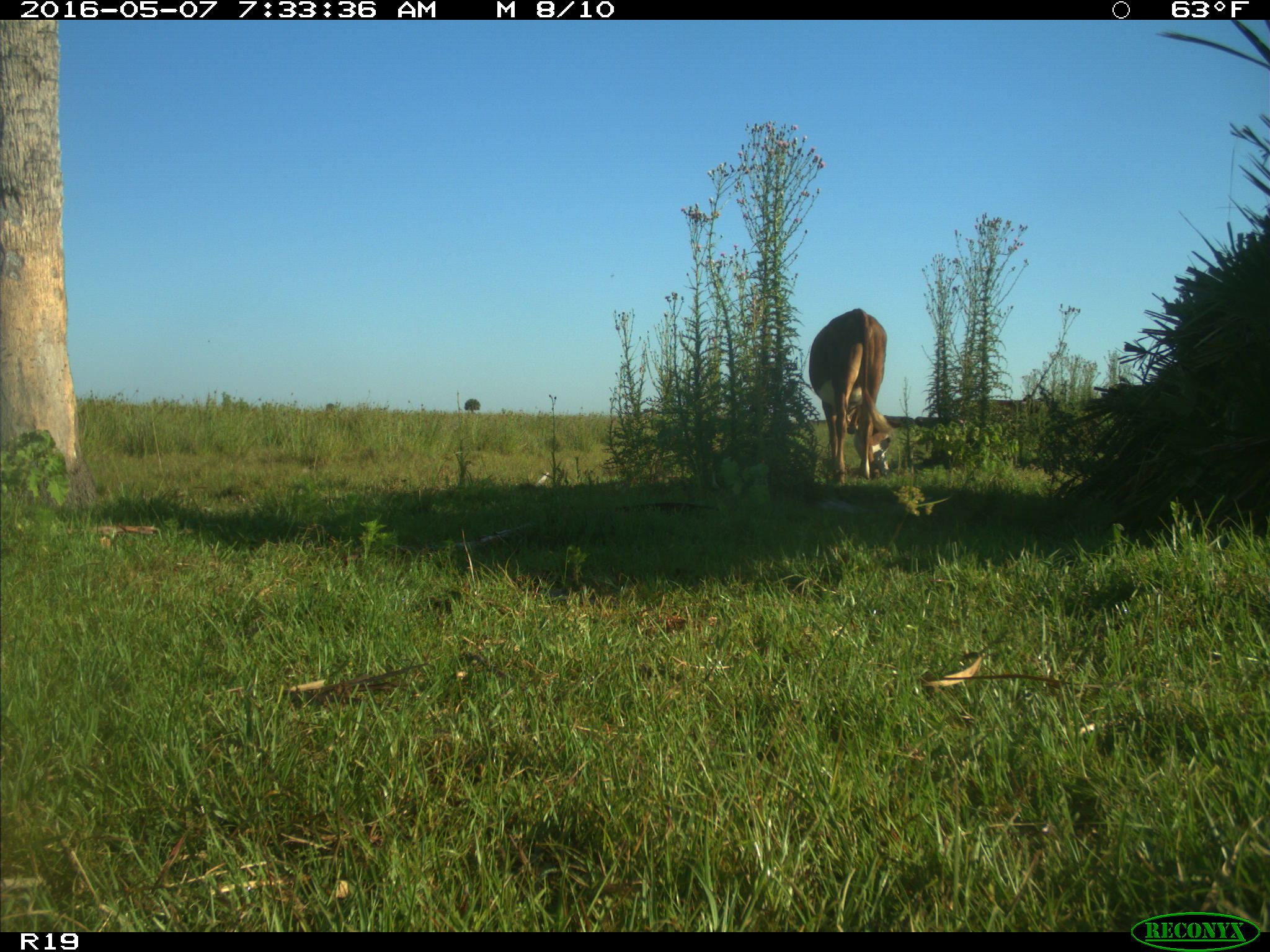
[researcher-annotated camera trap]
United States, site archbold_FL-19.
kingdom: Animalia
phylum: Chordata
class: Mammalia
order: Artiodactyla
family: Bovidae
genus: Bos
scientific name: Bos taurus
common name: domestic cow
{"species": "Bos taurus (domestic cow)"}